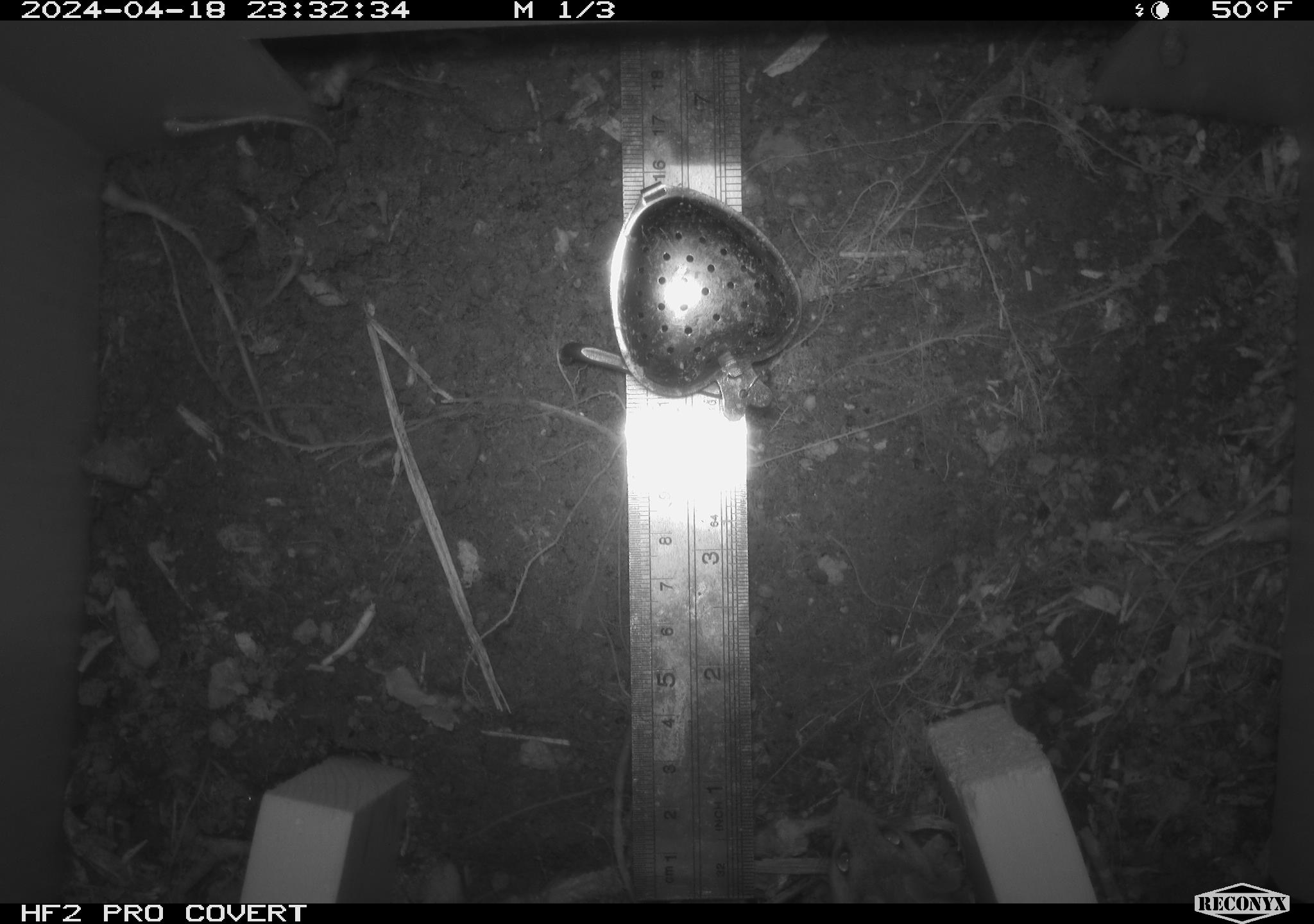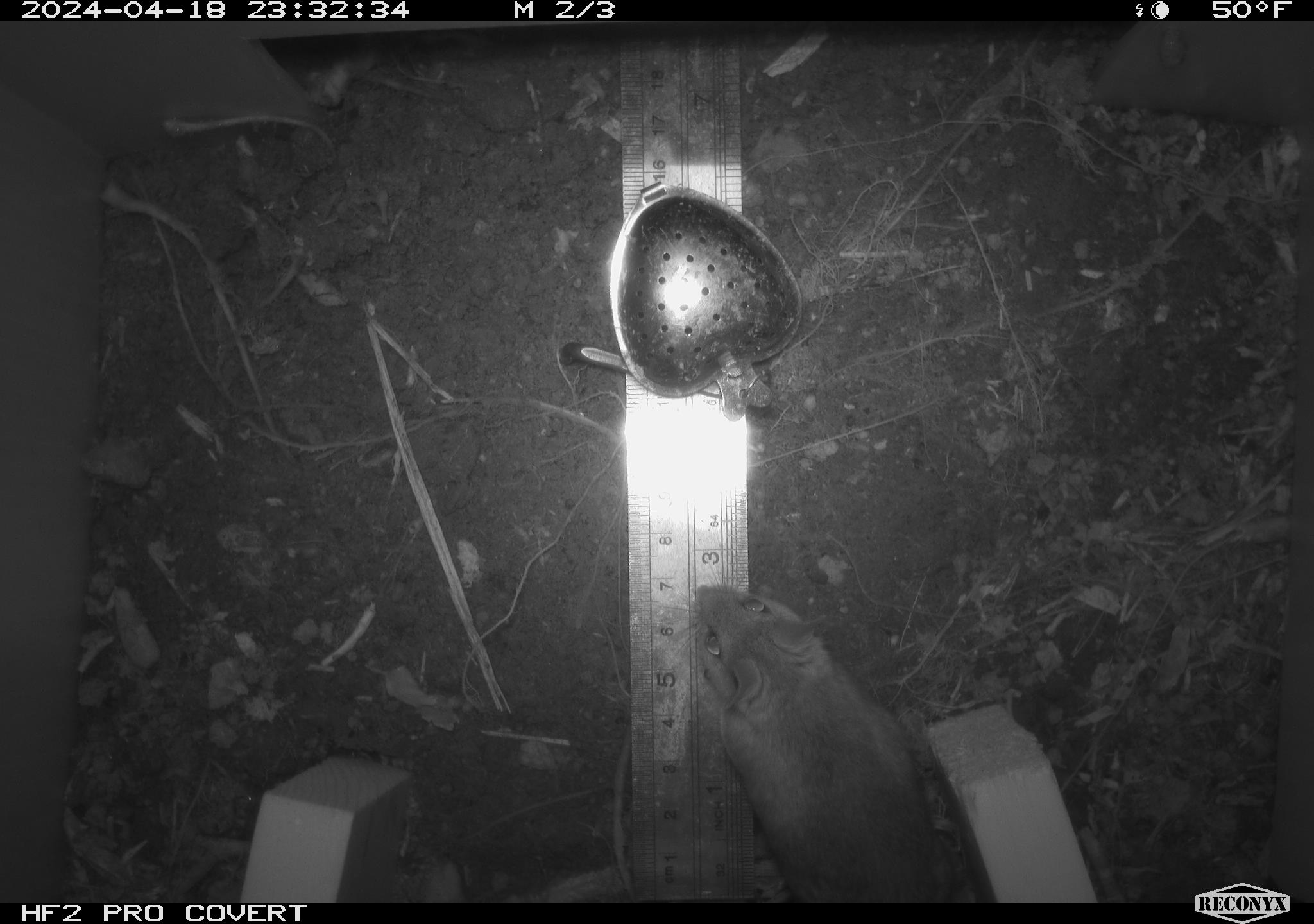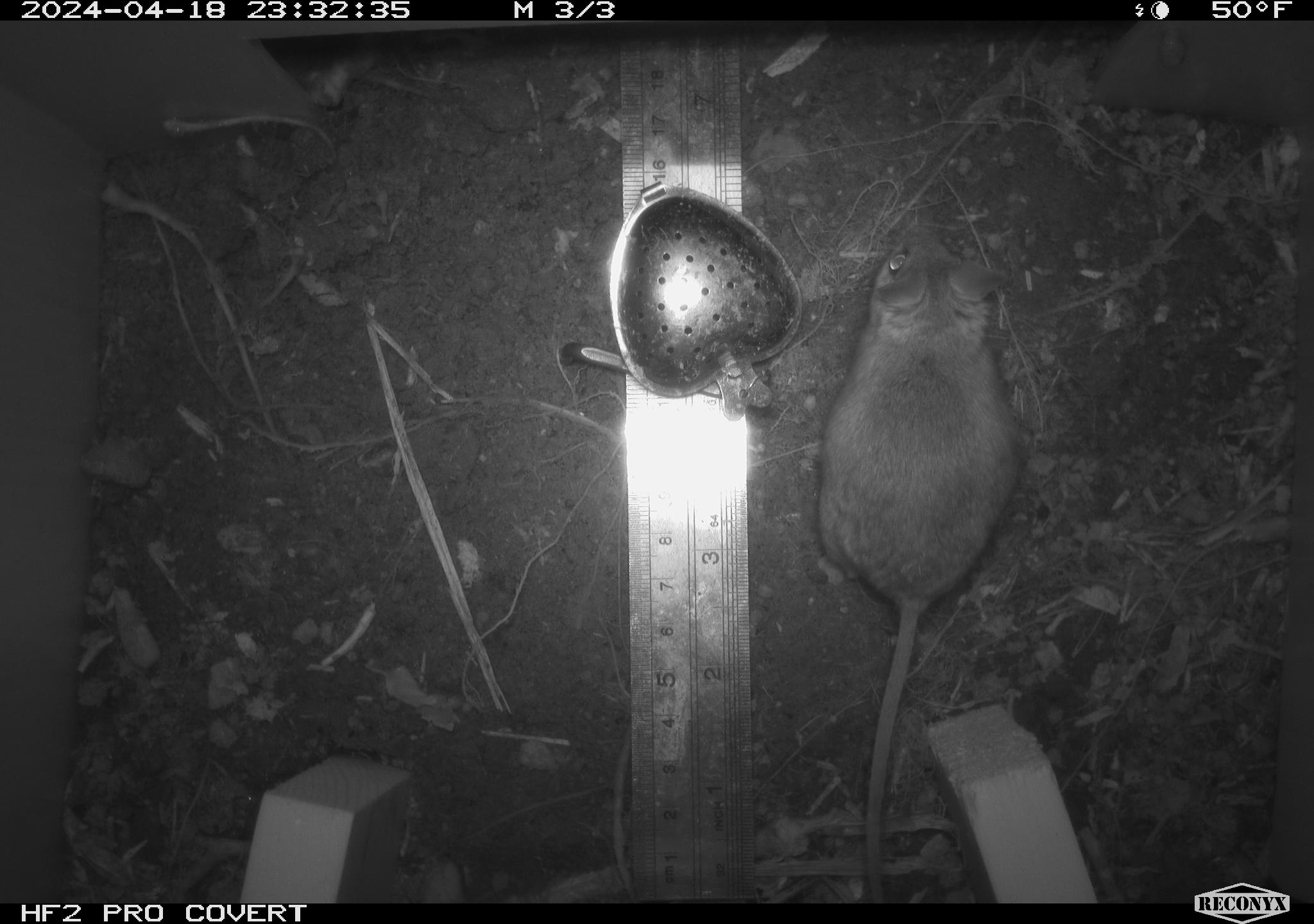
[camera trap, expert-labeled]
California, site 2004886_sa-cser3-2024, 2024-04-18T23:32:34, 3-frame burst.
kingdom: Animalia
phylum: Chordata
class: Mammalia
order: Rodentia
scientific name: Rodentia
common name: rodent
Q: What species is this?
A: Rodent (Rodentia).